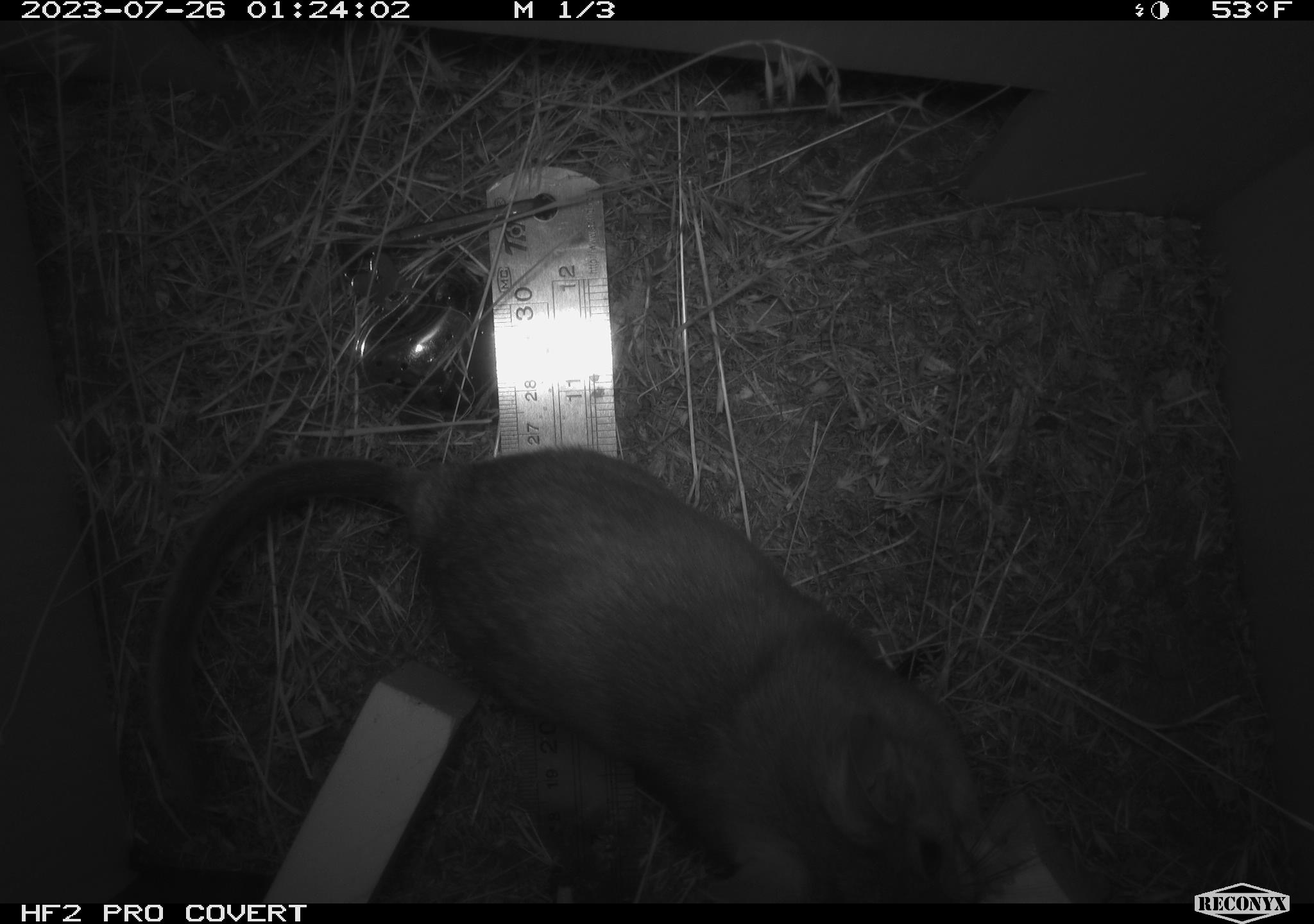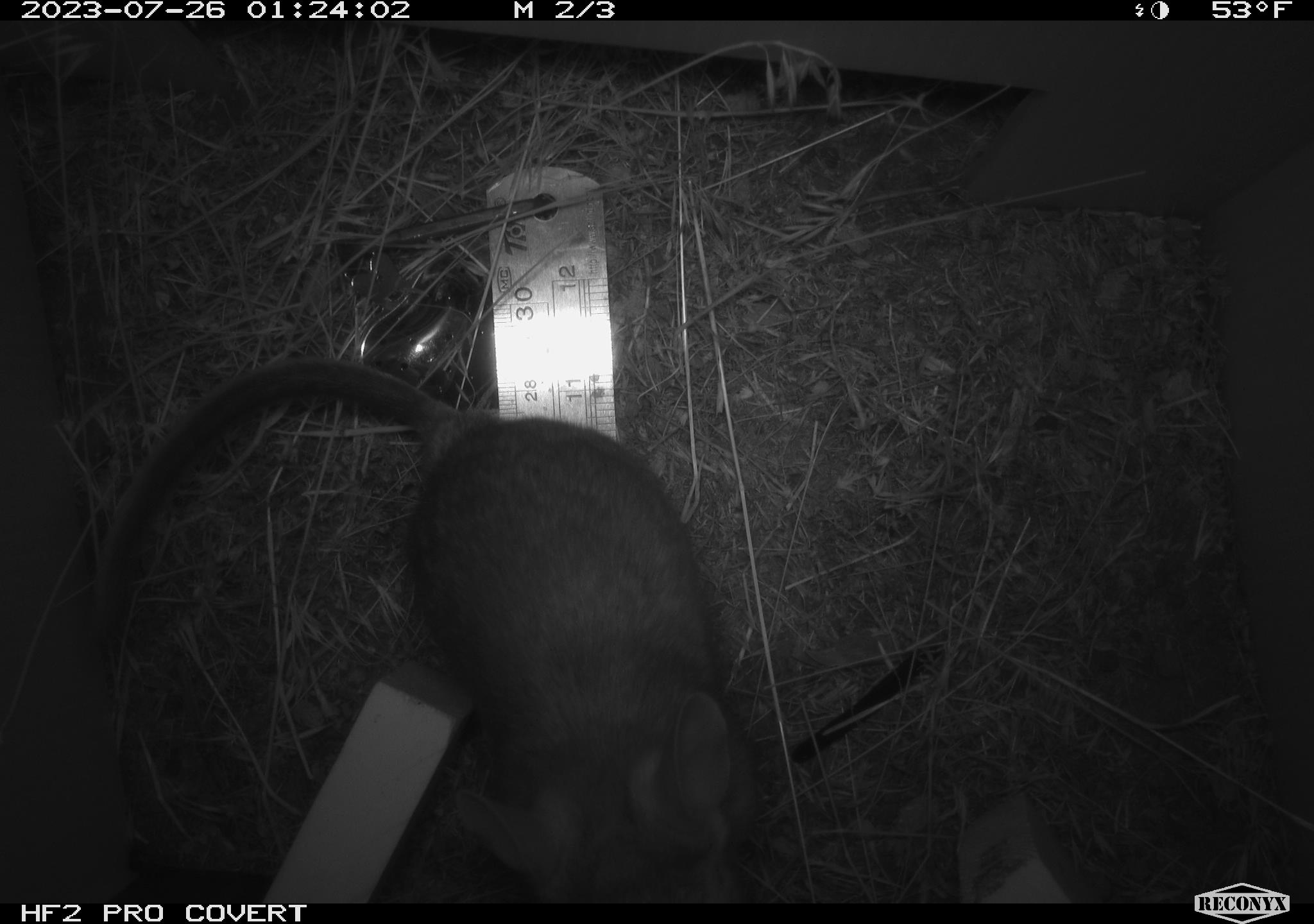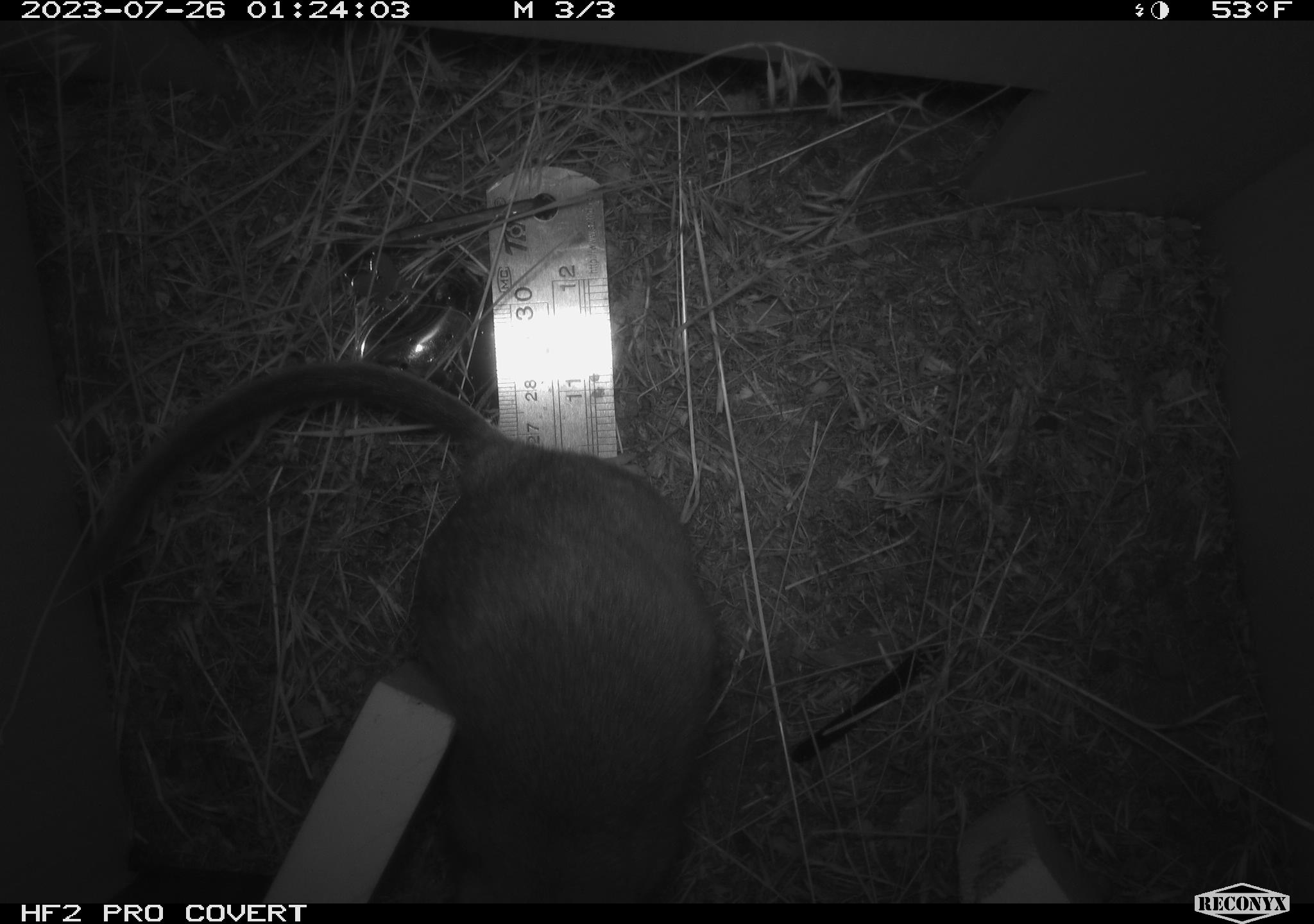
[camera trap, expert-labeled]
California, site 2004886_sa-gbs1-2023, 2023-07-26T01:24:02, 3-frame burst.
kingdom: Animalia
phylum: Chordata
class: Mammalia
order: Rodentia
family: Cricetidae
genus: Neotoma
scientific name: Neotoma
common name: pack rat or woodrat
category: neotoma species